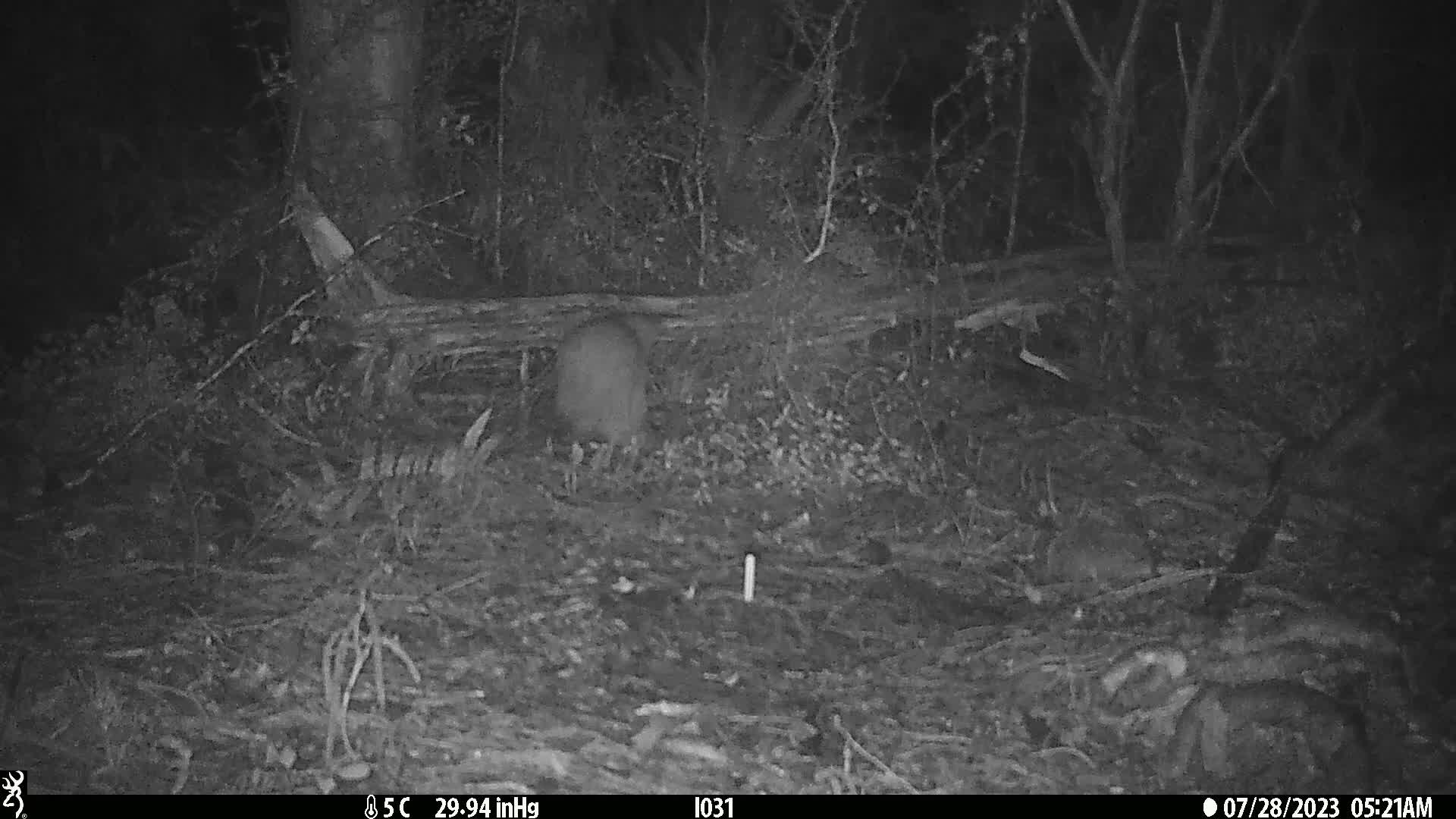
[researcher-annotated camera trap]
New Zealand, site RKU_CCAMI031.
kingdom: Animalia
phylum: Chordata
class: Aves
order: Apterygiformes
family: Apterygidae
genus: Apteryx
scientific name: Apteryx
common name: kiwi